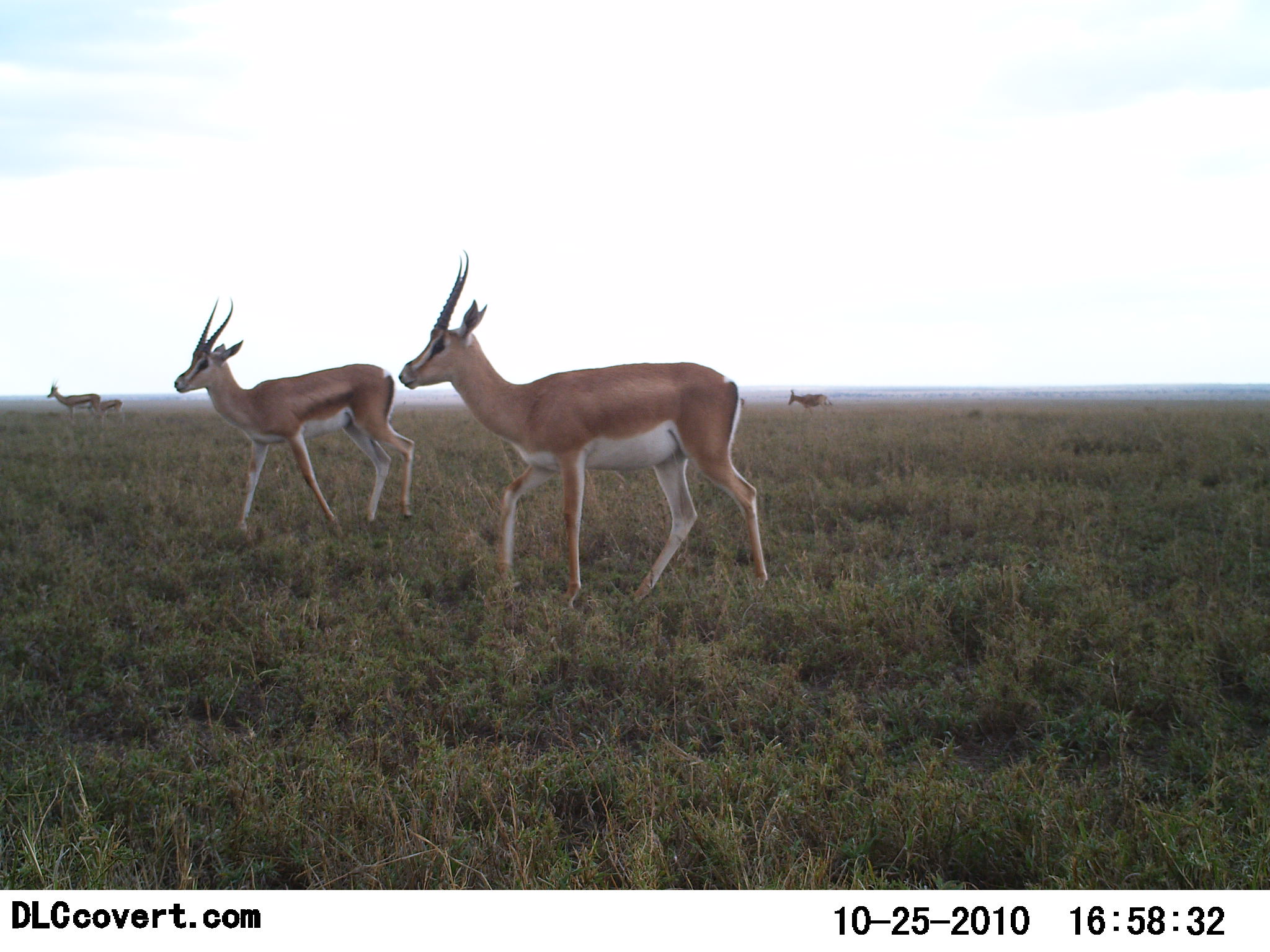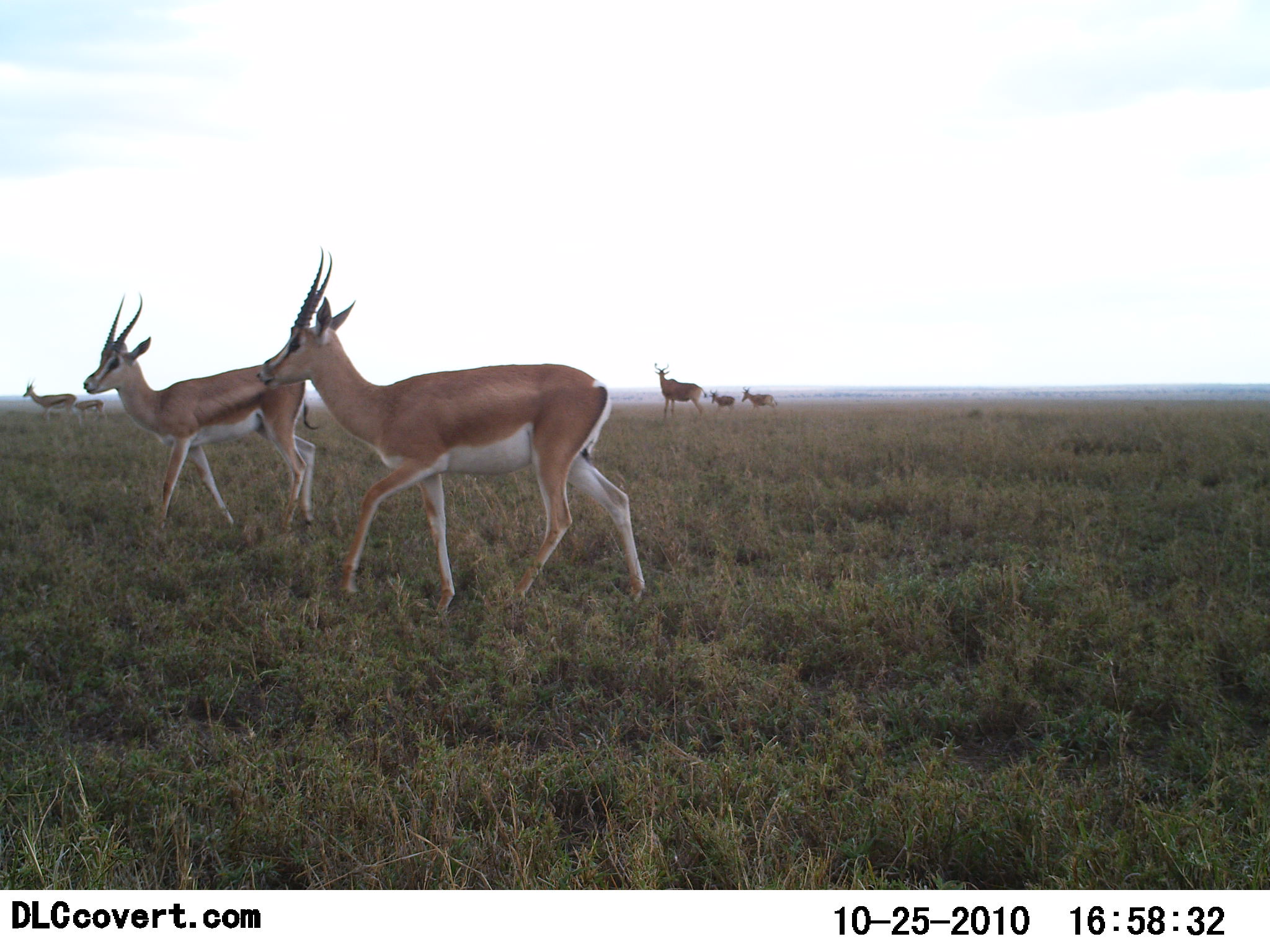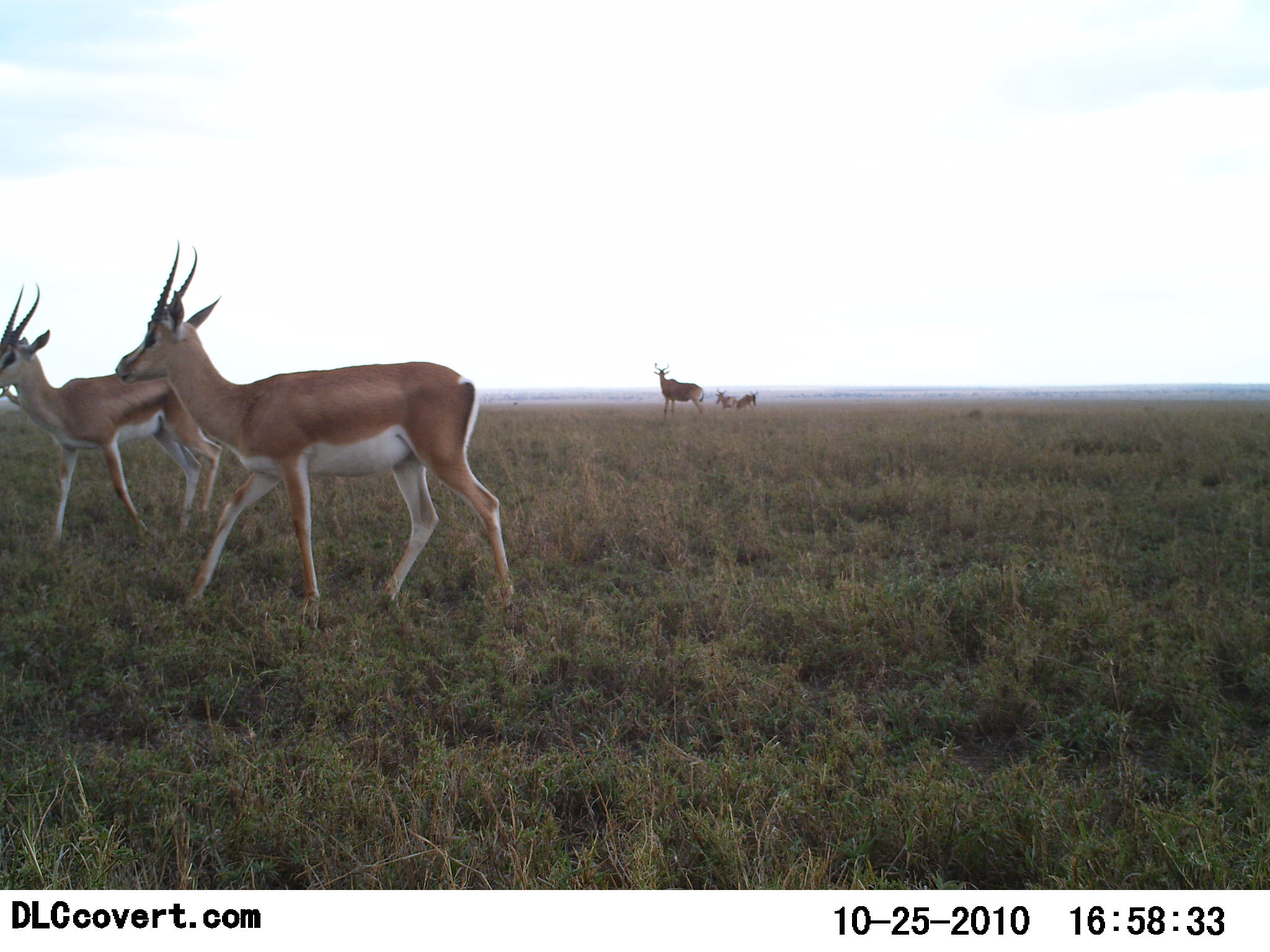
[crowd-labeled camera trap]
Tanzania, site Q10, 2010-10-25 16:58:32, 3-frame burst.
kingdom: Animalia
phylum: Chordata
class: Mammalia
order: Artiodactyla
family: Bovidae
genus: Nanger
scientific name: Nanger granti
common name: grant's gazelle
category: gazellegrants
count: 7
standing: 24%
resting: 0%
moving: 94%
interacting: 0%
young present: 0%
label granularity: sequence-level